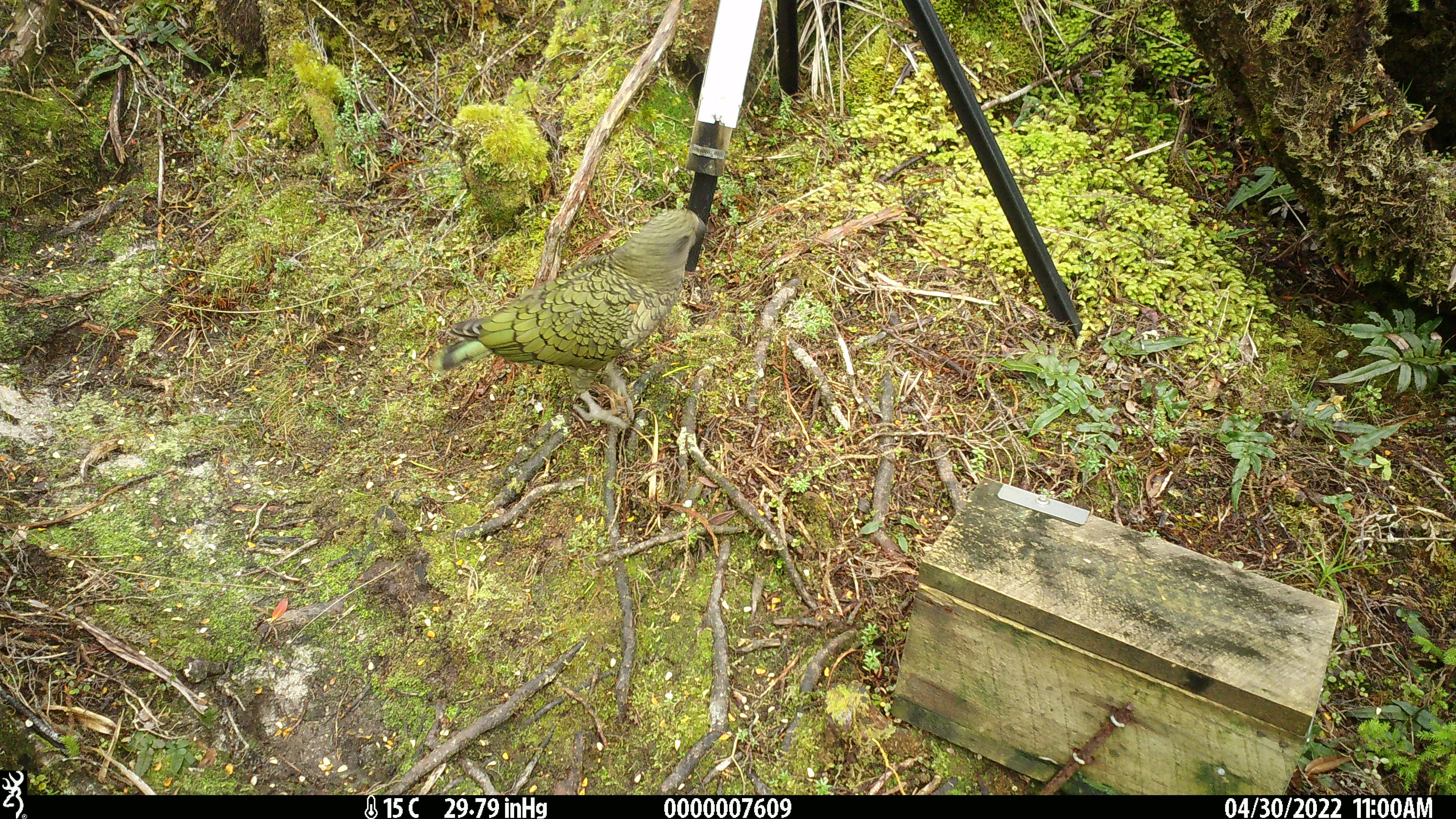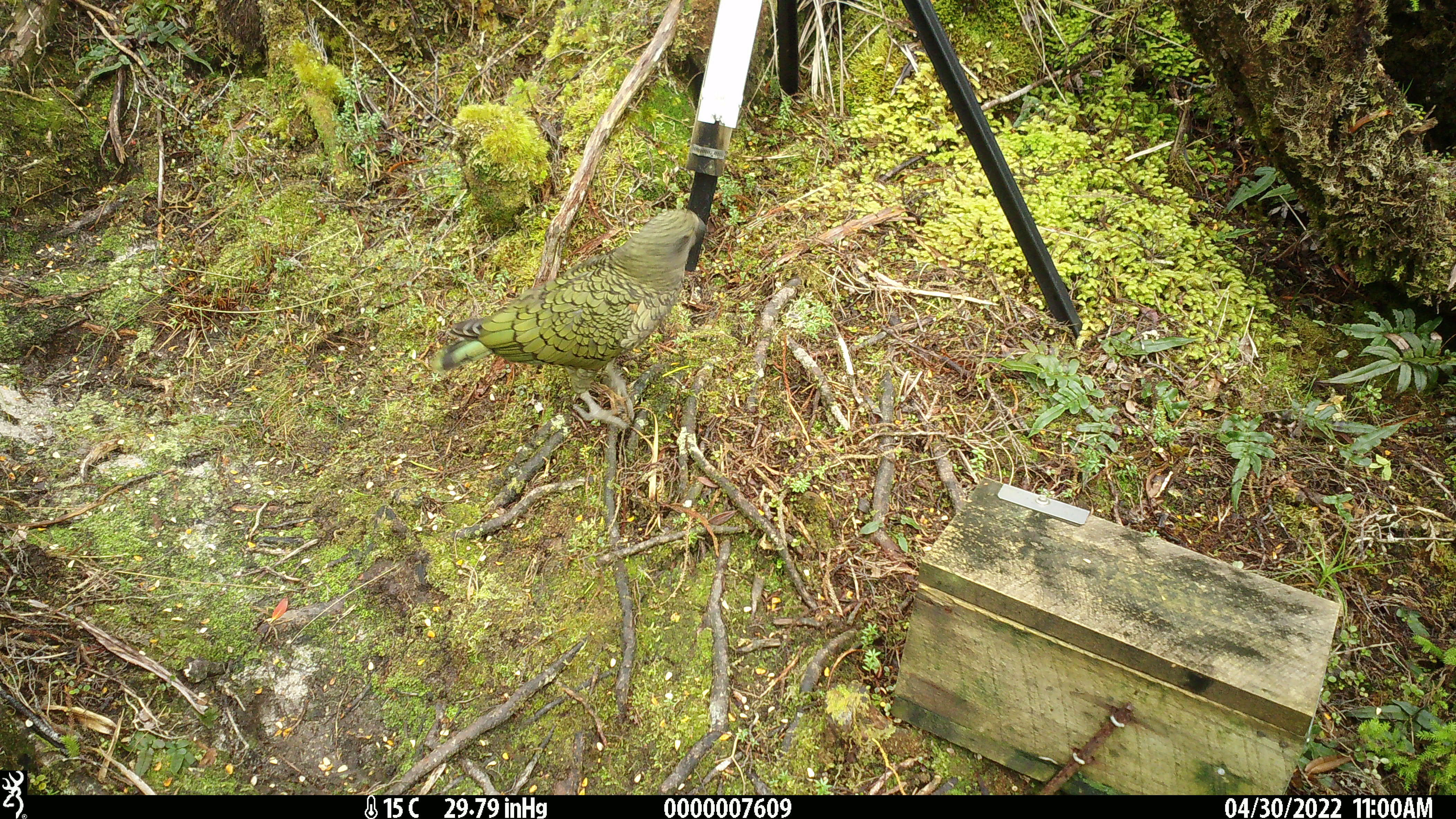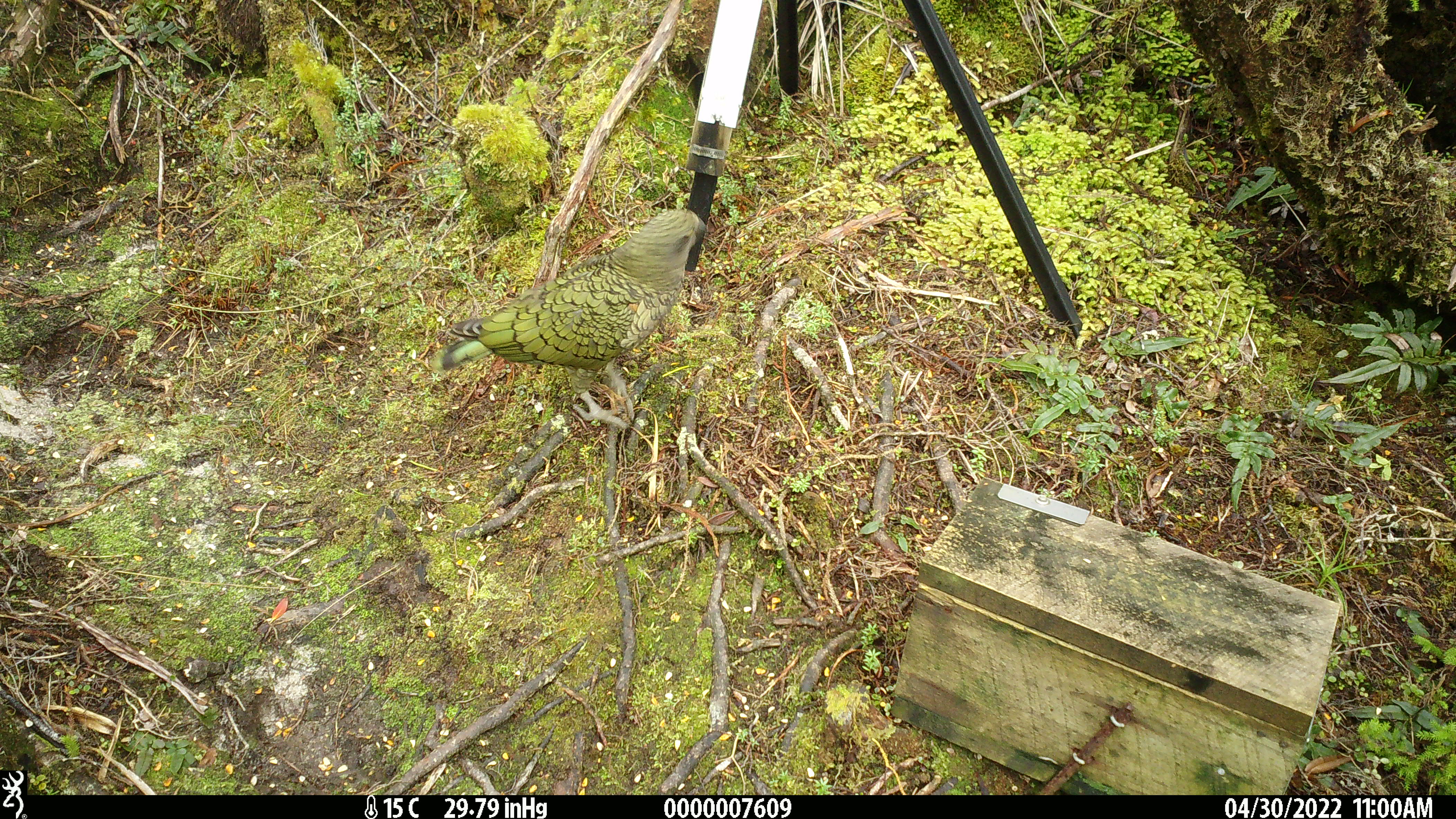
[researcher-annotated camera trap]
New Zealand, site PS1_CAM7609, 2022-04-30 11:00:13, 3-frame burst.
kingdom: Animalia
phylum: Chordata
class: Aves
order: Psittaciformes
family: Strigopidae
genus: Nestor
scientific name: Nestor notabilis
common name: kea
Kea (Nestor notabilis).